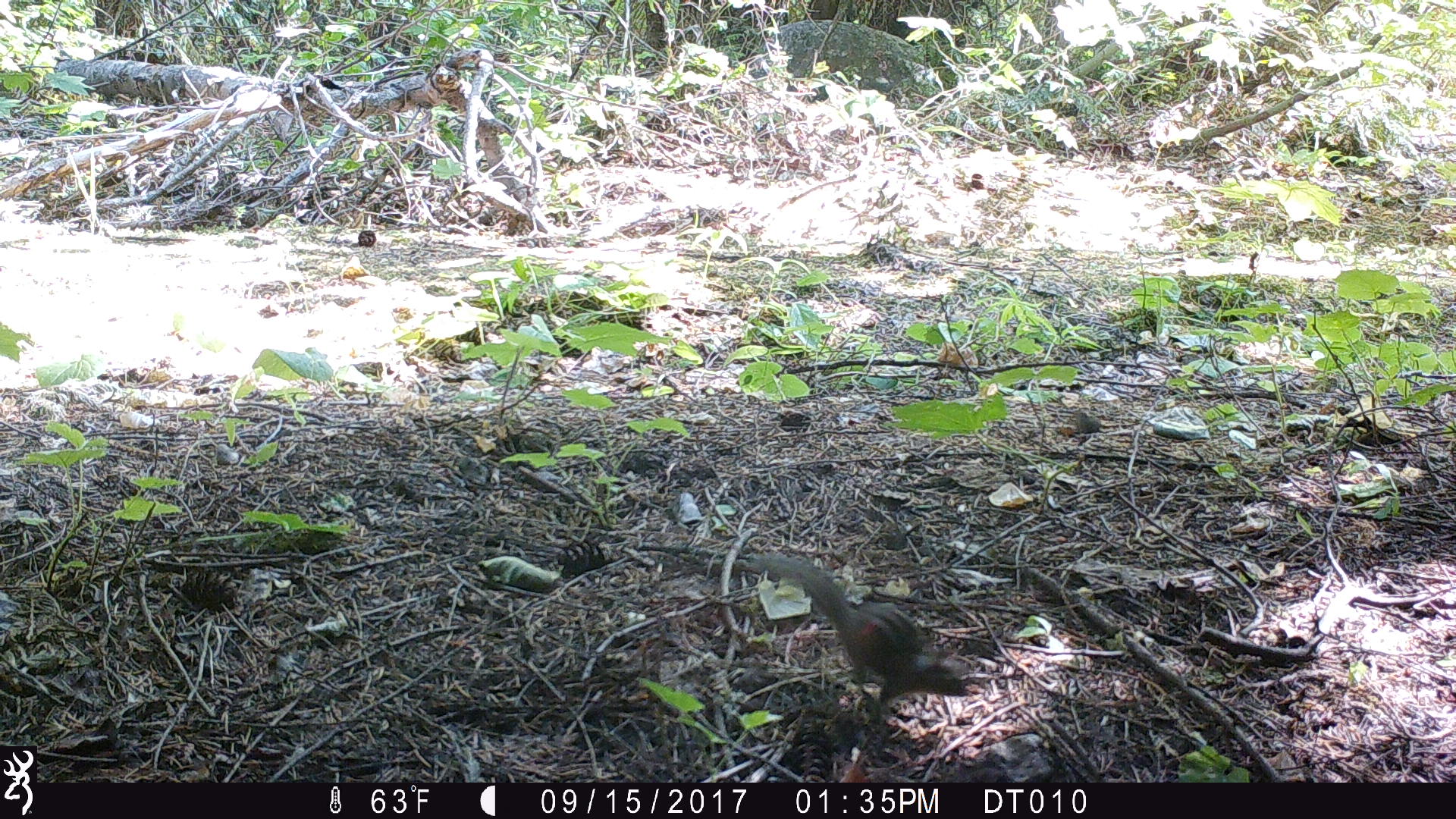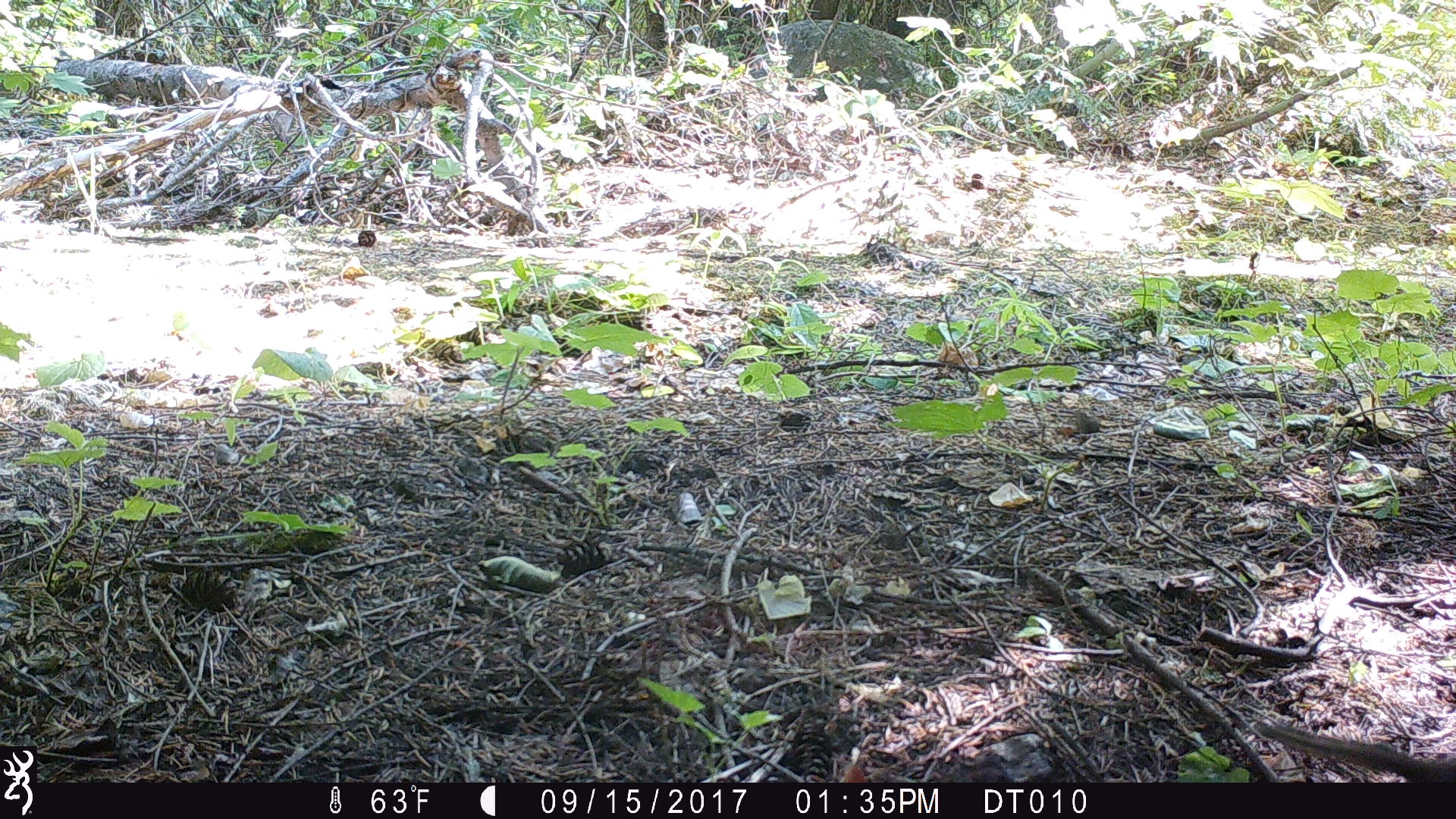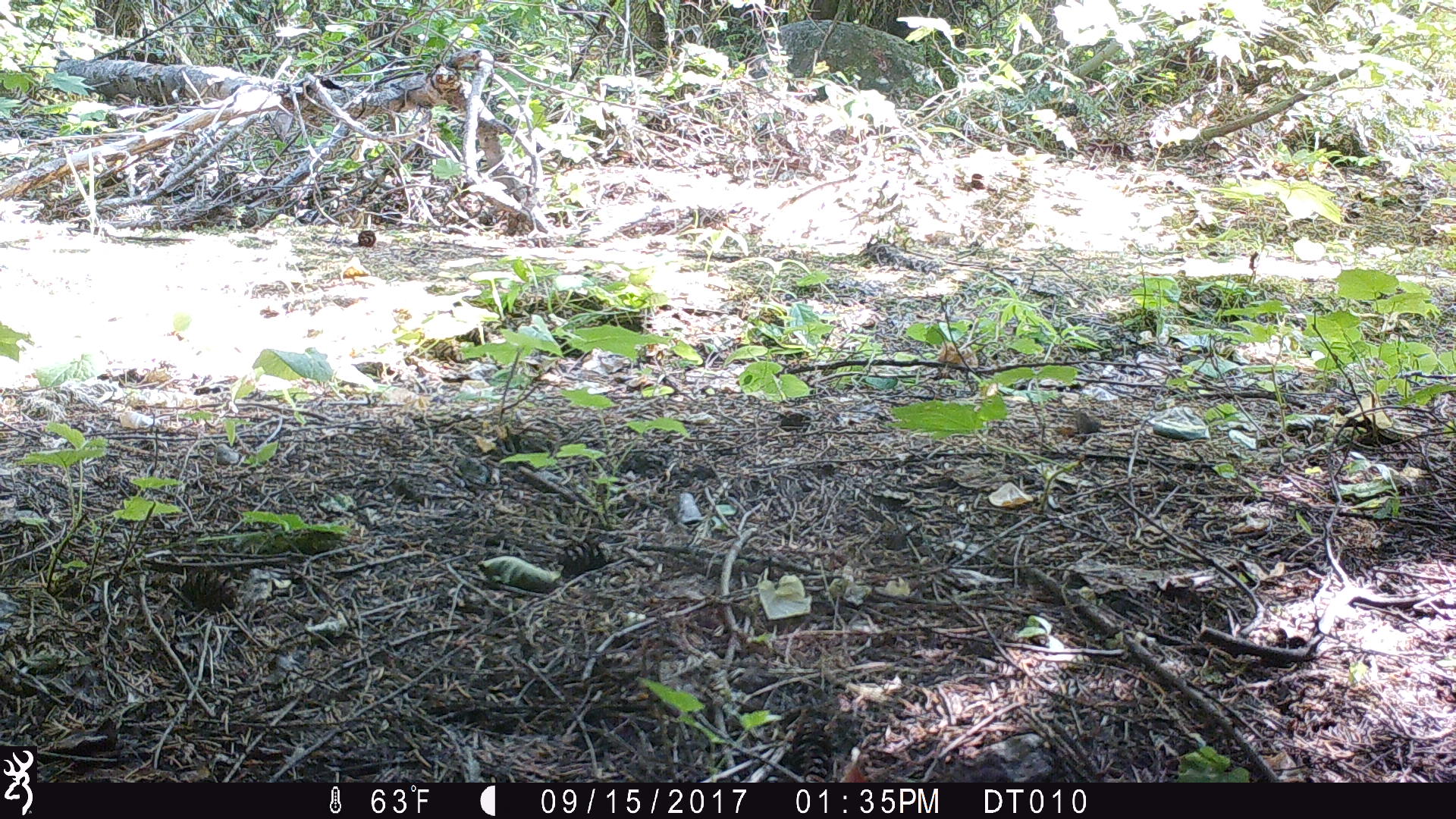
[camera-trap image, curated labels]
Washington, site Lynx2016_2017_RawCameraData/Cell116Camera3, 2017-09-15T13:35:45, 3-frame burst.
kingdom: Animalia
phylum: Chordata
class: Mammalia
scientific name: Mammalia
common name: small mammal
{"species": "small mammal (Mammalia)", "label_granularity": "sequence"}